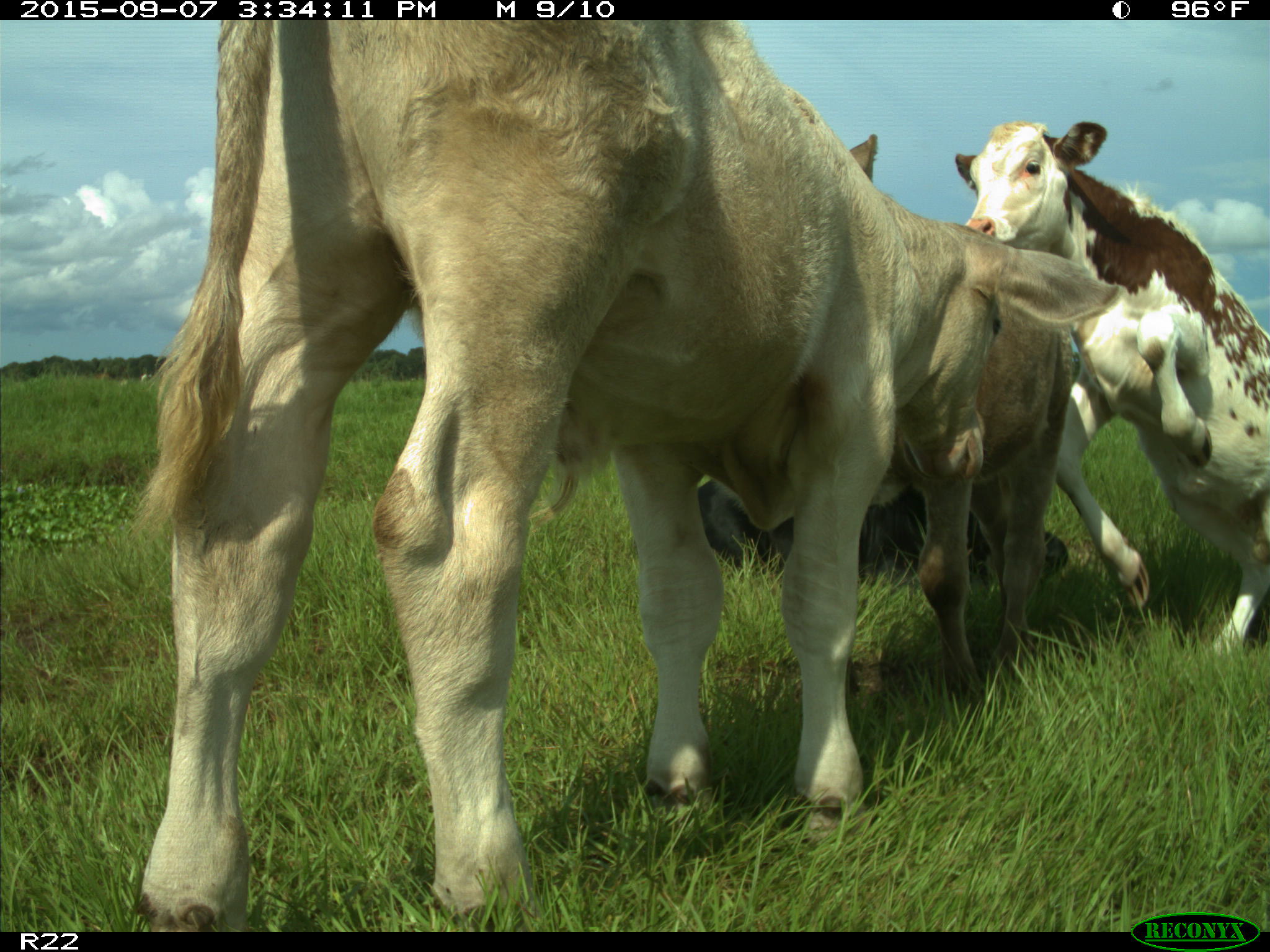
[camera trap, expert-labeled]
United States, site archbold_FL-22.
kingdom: Animalia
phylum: Chordata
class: Mammalia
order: Artiodactyla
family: Bovidae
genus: Bos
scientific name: Bos taurus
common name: domestic cow